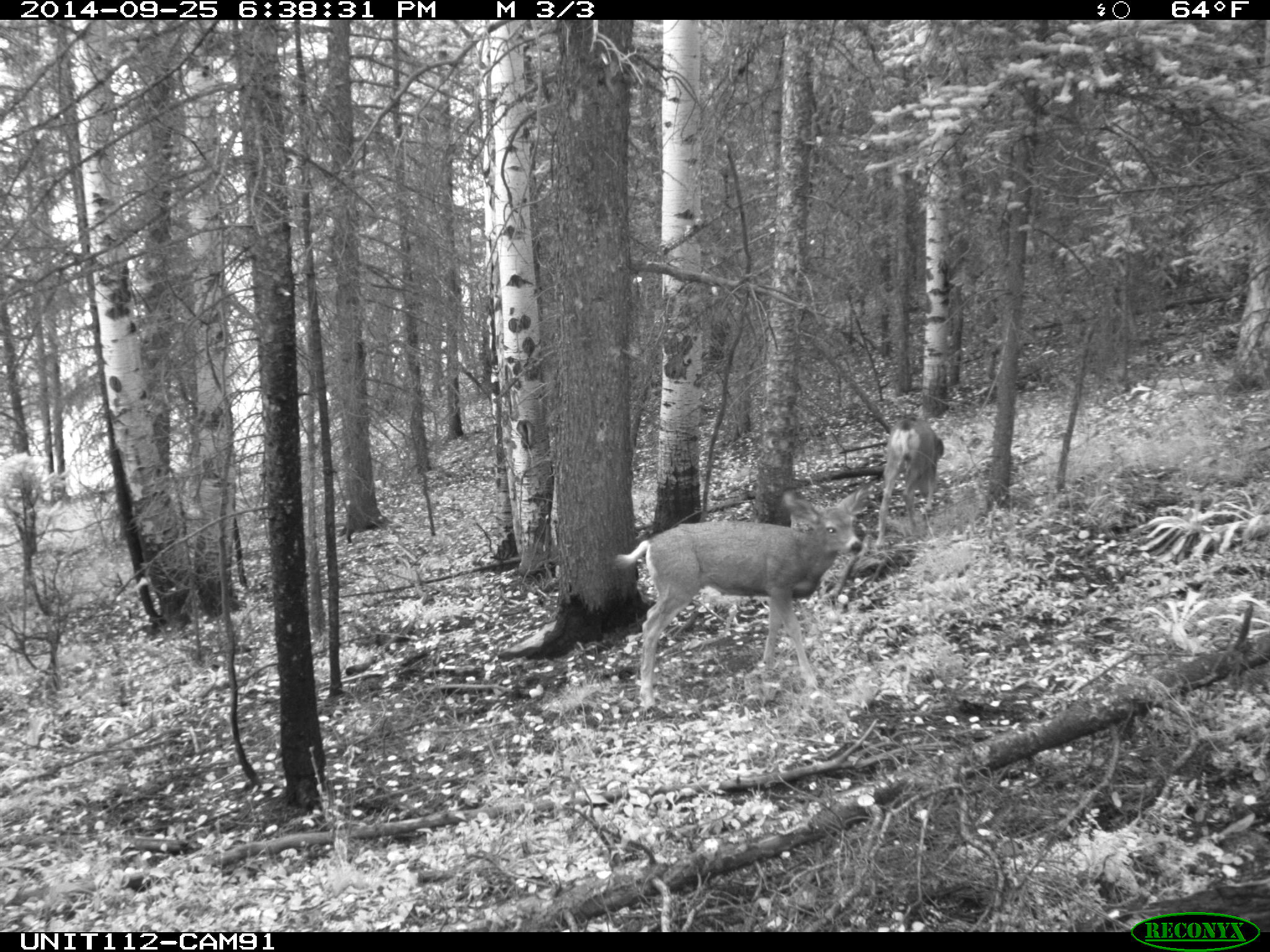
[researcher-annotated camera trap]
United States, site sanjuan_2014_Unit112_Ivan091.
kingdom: Animalia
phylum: Chordata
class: Mammalia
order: Artiodactyla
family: Cervidae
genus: Odocoileus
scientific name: Odocoileus hemionus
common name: mule deer